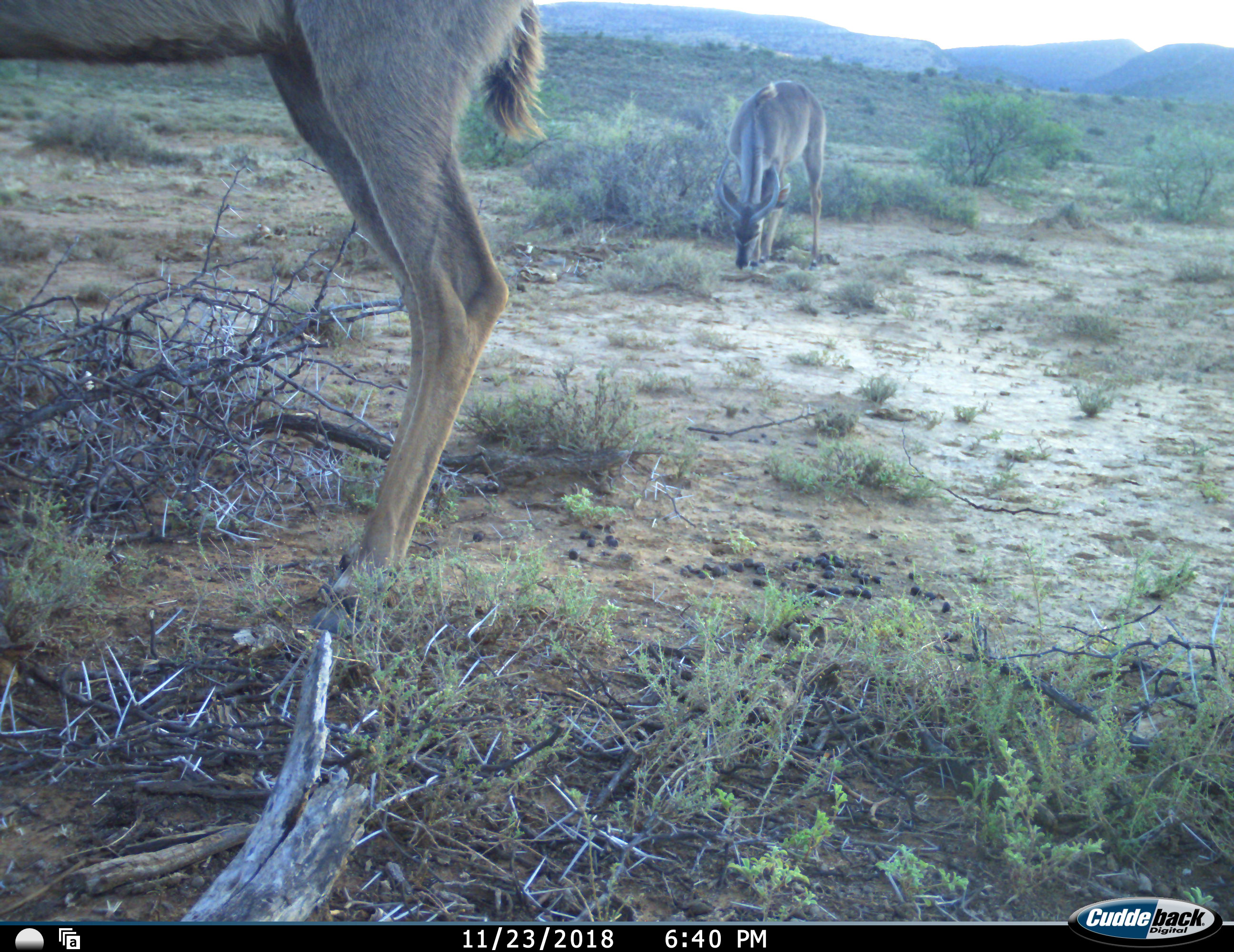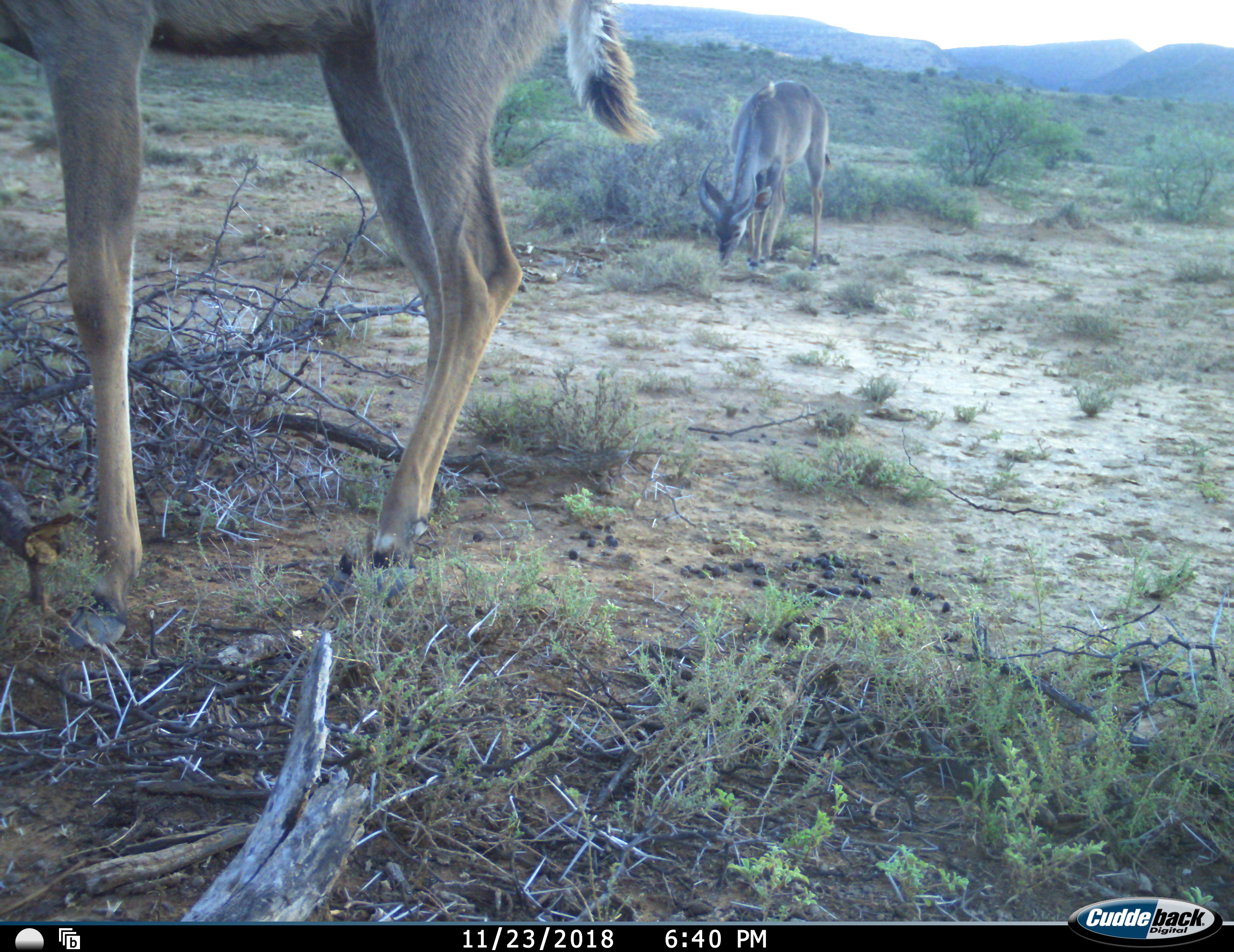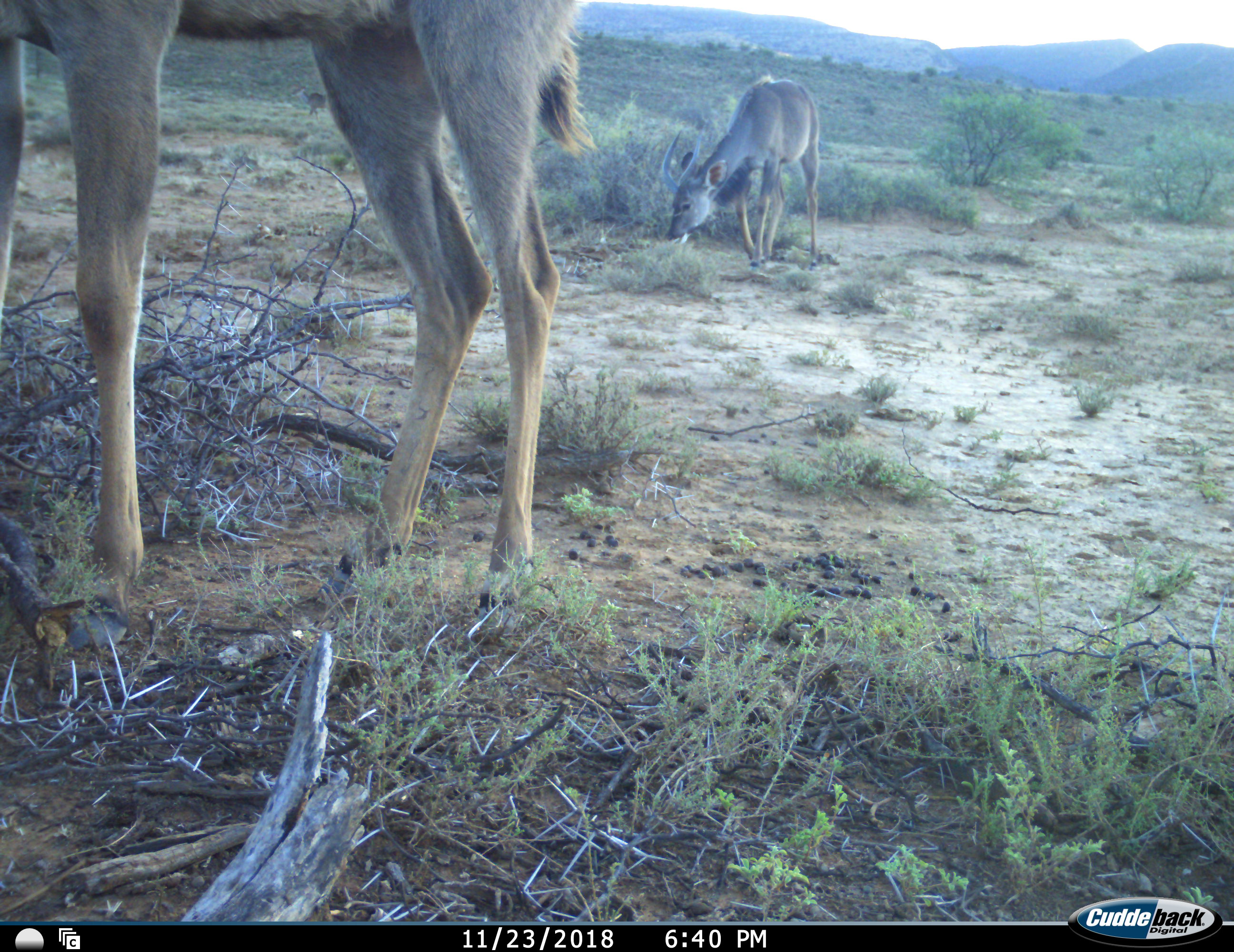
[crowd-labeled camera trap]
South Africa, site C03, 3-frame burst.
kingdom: Animalia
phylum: Chordata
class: Mammalia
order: Artiodactyla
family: Bovidae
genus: Tragelaphus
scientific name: Tragelaphus strepsiceros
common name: greater kudu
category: kudu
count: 2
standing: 43%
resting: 0%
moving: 0%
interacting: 0%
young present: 14%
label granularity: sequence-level